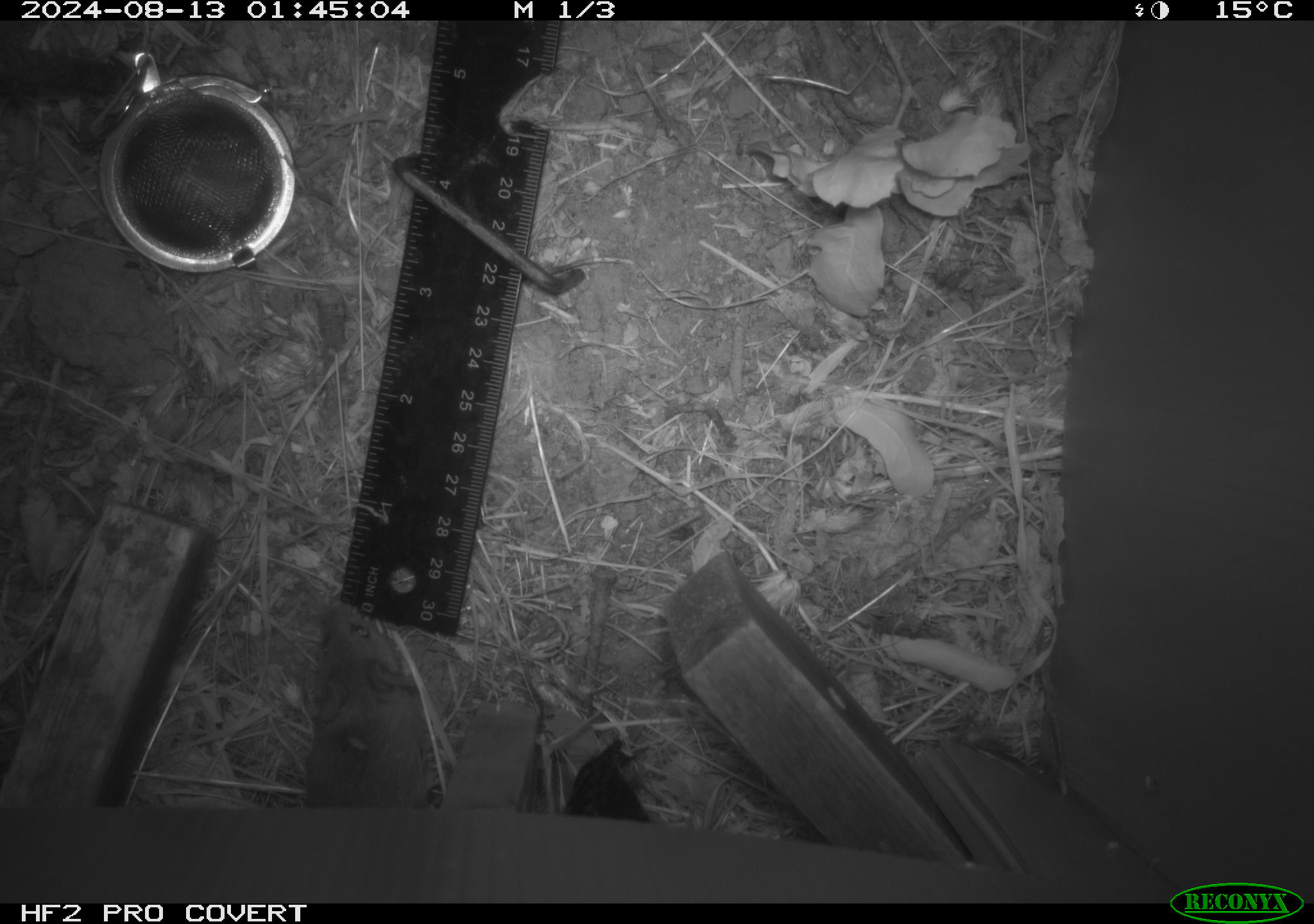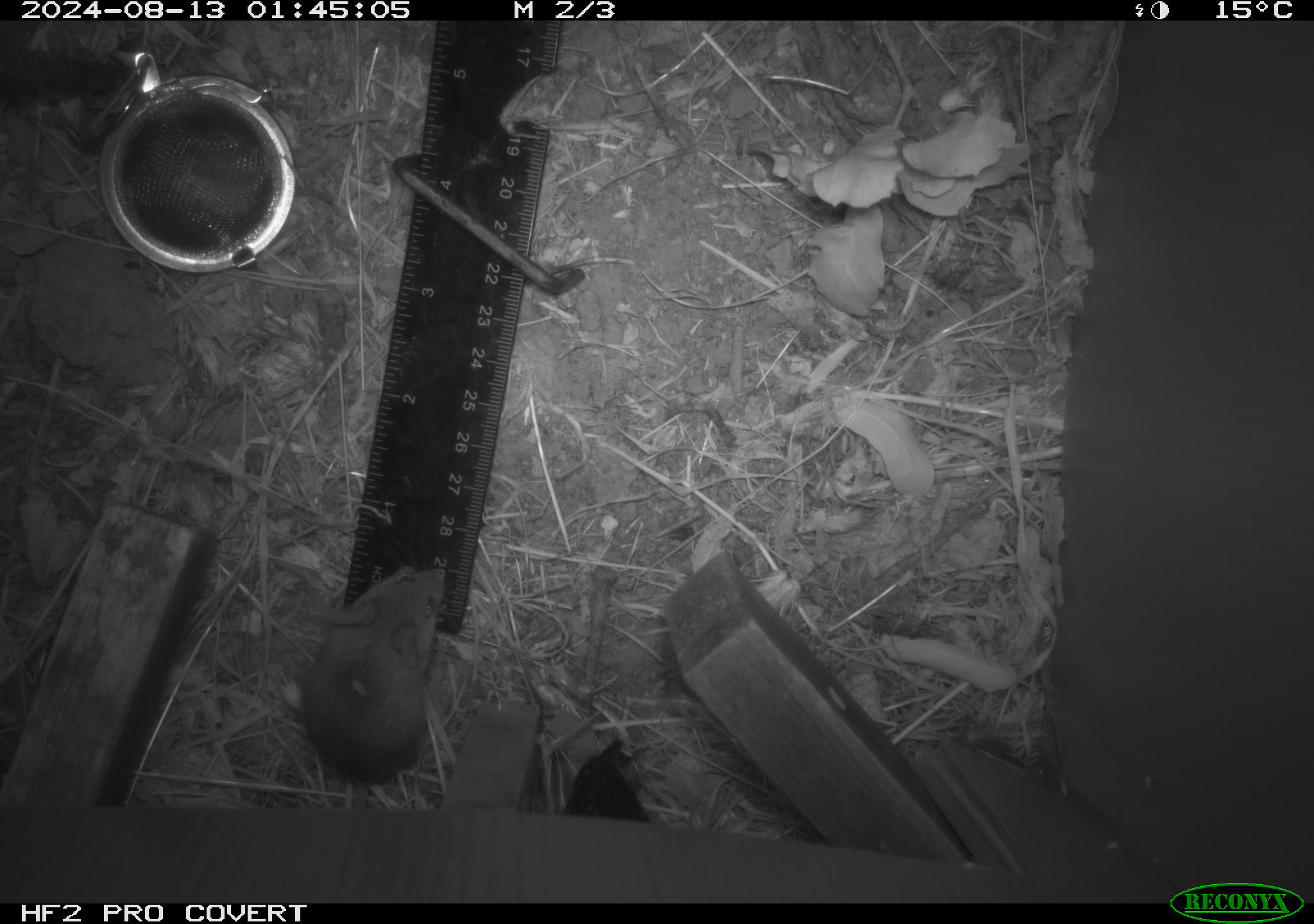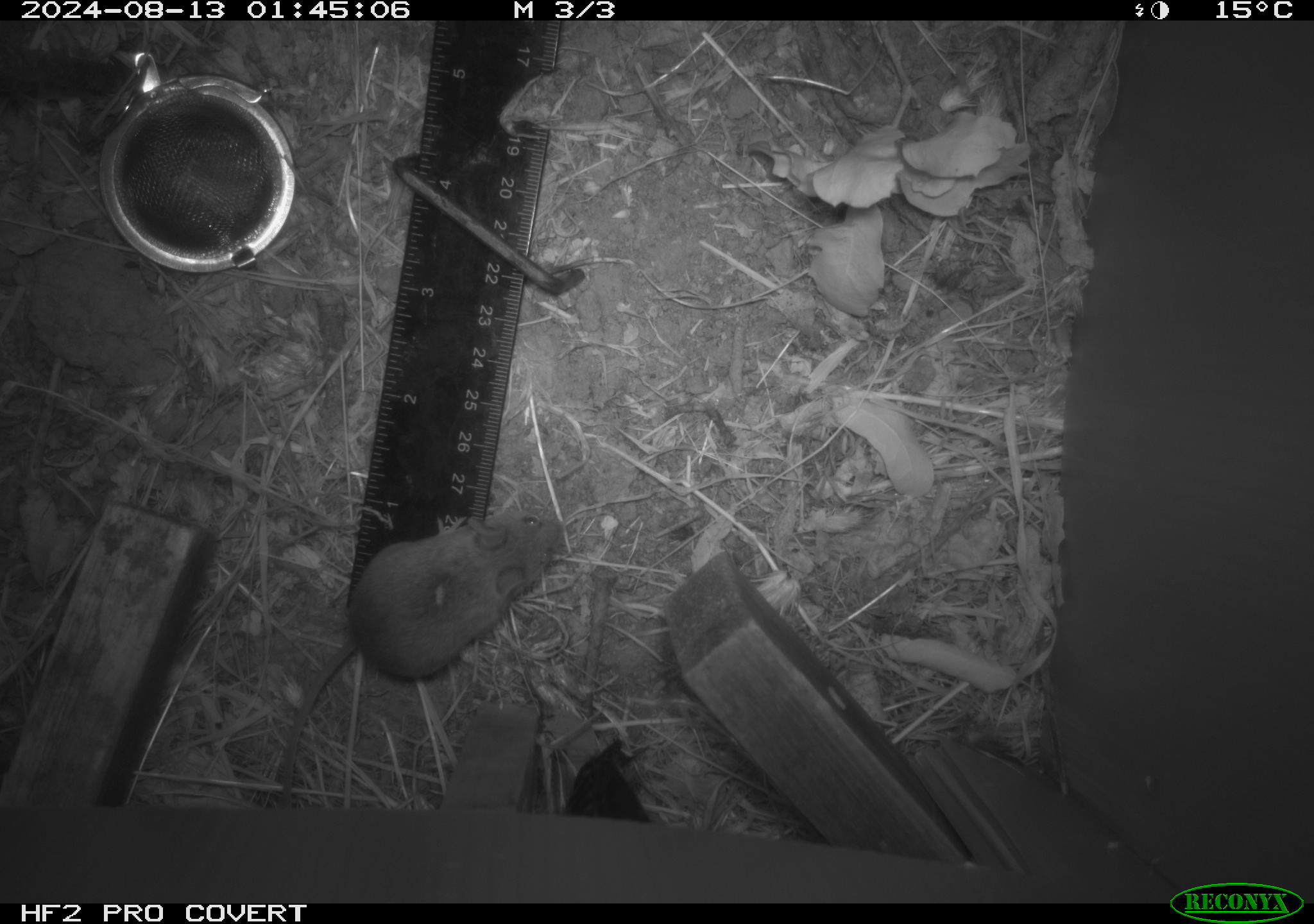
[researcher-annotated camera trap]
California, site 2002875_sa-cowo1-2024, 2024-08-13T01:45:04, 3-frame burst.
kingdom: Animalia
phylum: Chordata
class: Mammalia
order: Rodentia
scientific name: Rodentia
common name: mouse species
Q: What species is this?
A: Mouse species (Rodentia).